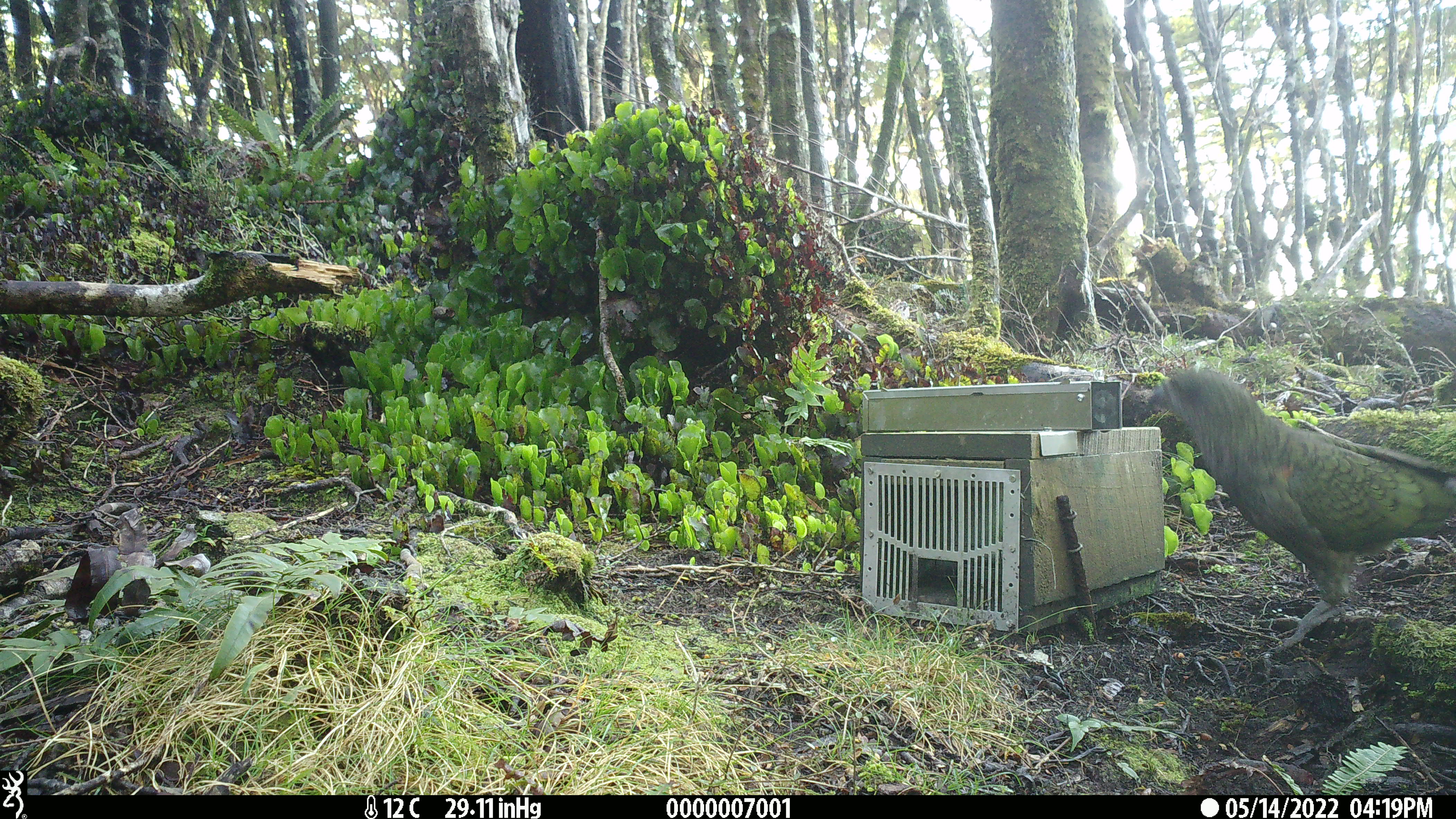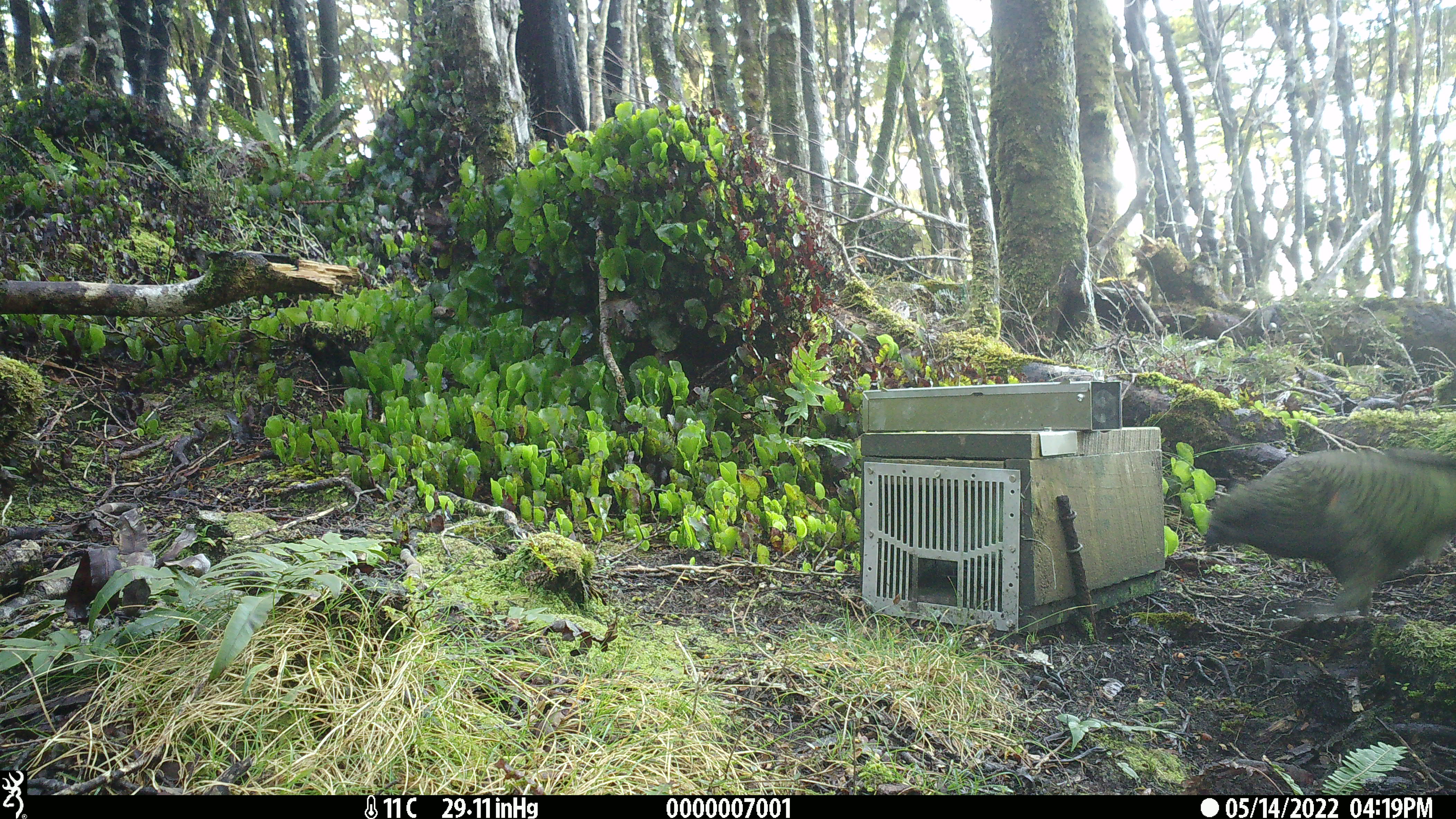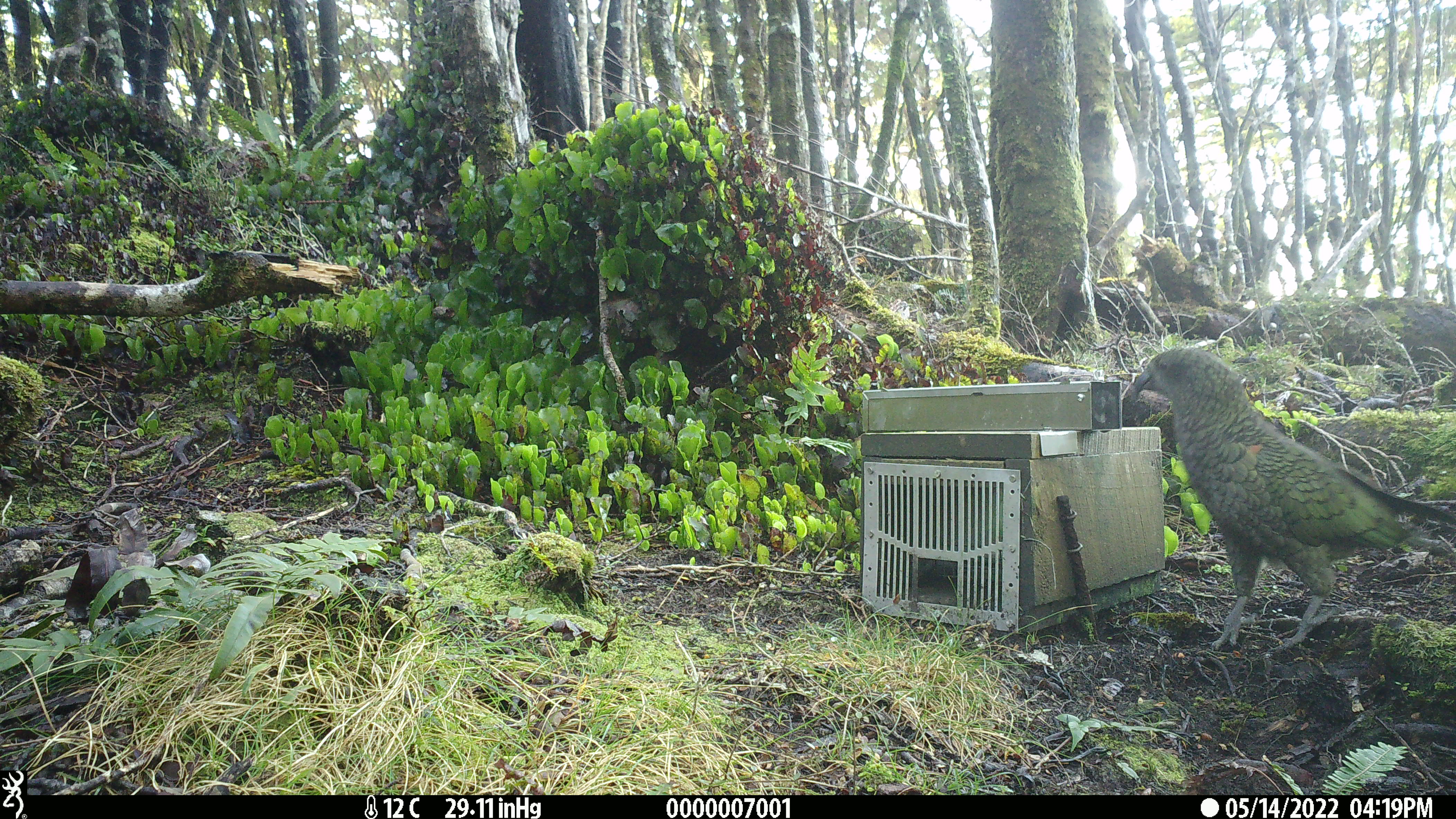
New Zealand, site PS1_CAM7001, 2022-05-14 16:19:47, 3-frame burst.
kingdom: Animalia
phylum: Chordata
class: Aves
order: Psittaciformes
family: Strigopidae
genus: Nestor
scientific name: Nestor notabilis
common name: kea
Kea (Nestor notabilis).